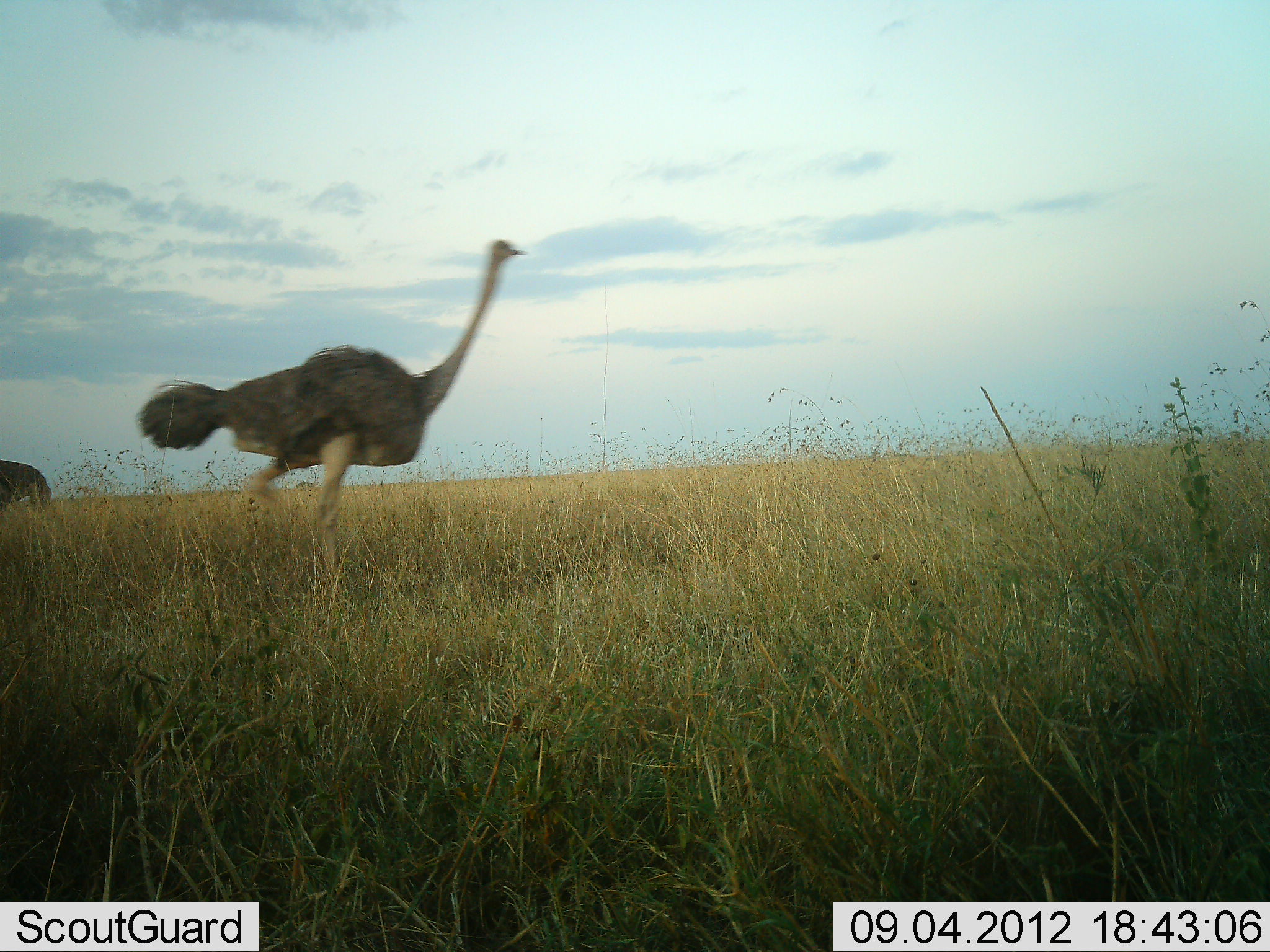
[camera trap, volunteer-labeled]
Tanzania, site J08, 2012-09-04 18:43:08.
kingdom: Animalia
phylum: Chordata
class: Aves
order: Struthioniformes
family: Struthionidae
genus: Struthio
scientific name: Struthio camelus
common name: ostrich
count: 1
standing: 9%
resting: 0%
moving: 91%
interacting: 0%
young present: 0%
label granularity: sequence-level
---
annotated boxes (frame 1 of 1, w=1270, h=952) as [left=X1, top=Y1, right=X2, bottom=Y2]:
animal: [left=135, top=237, right=530, bottom=600]; [left=0, top=457, right=53, bottom=510]